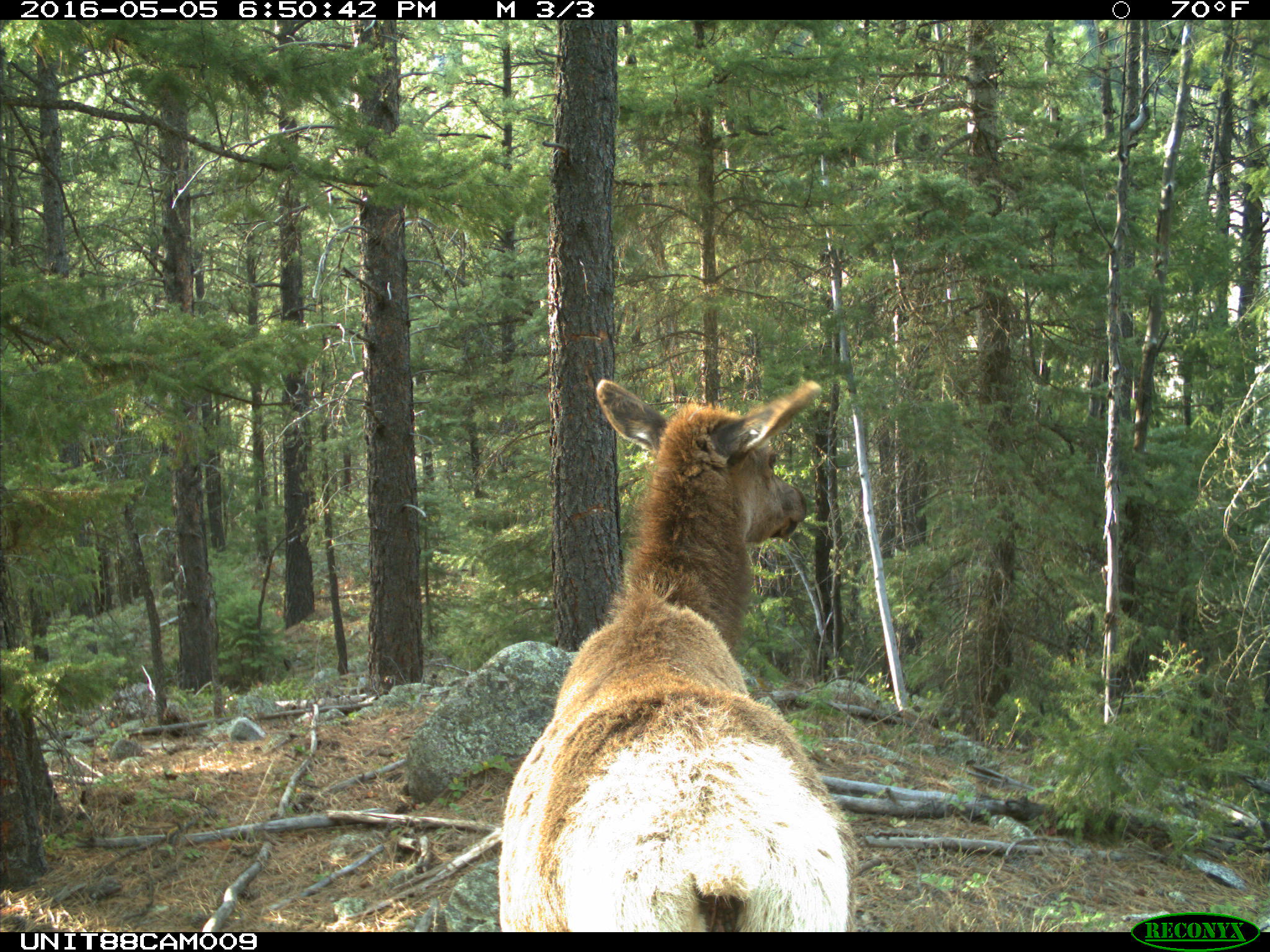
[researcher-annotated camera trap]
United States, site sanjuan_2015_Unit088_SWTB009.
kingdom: Animalia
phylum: Chordata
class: Mammalia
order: Artiodactyla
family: Cervidae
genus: Cervus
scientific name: Cervus elaphus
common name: red deer